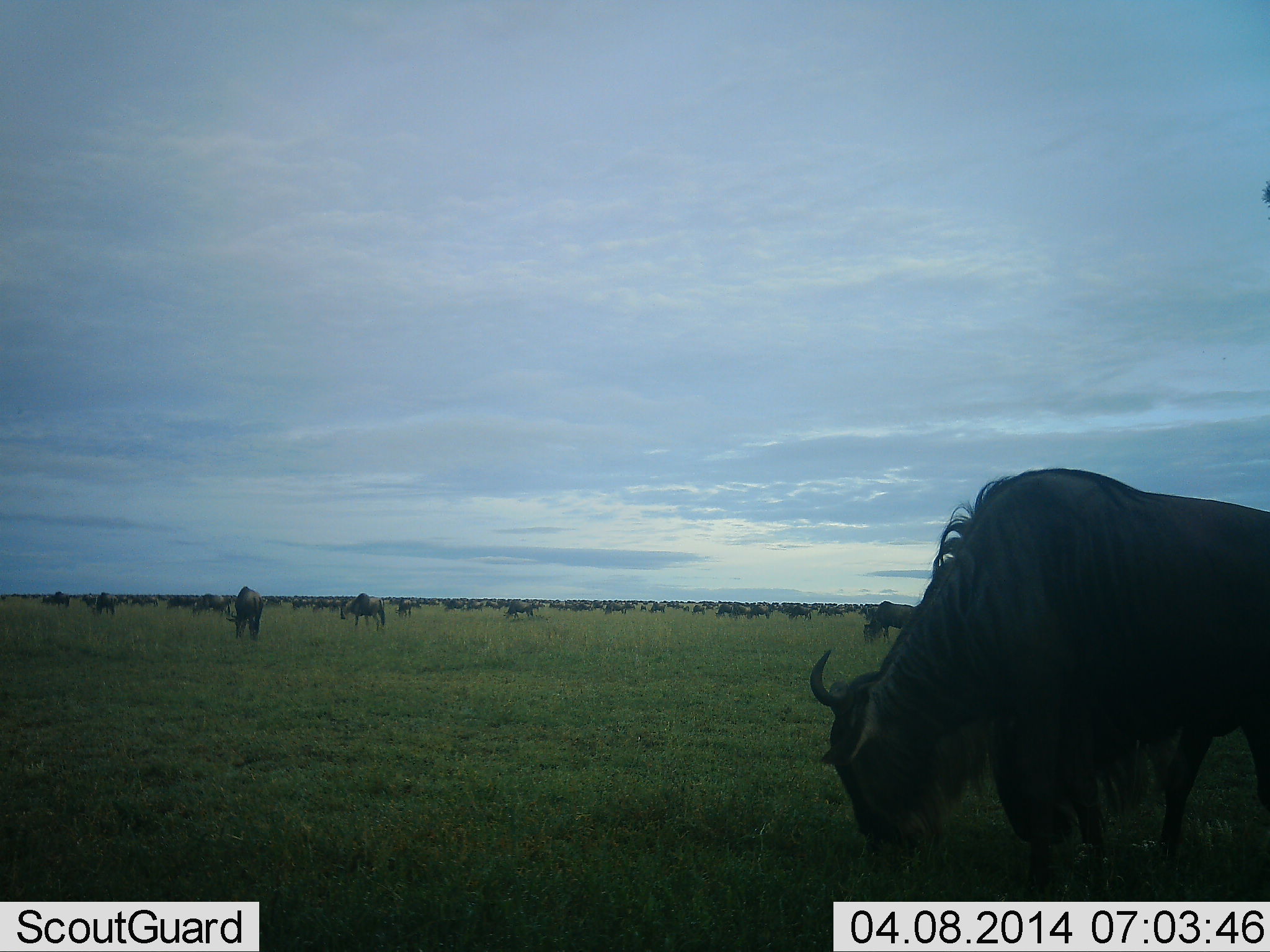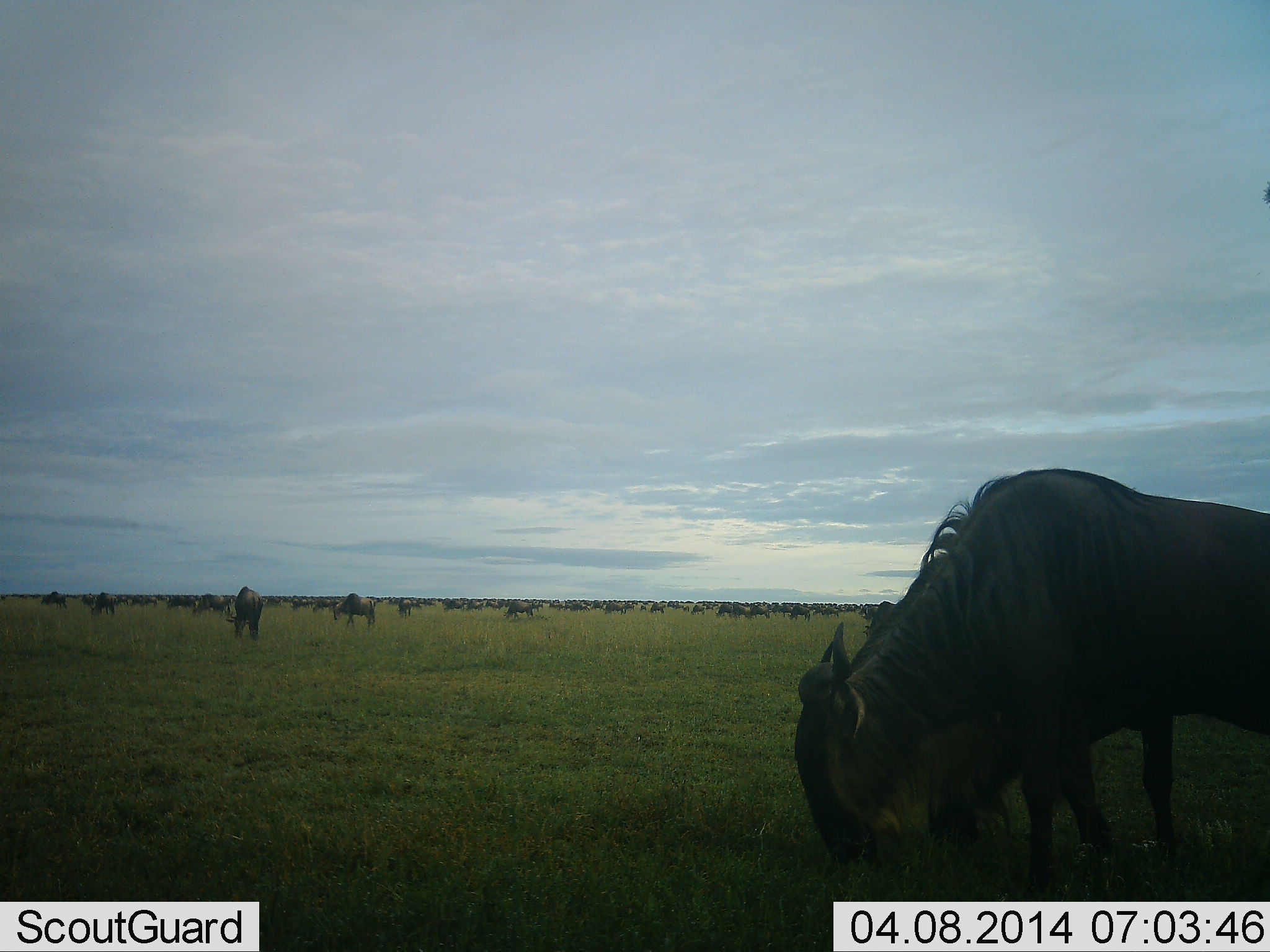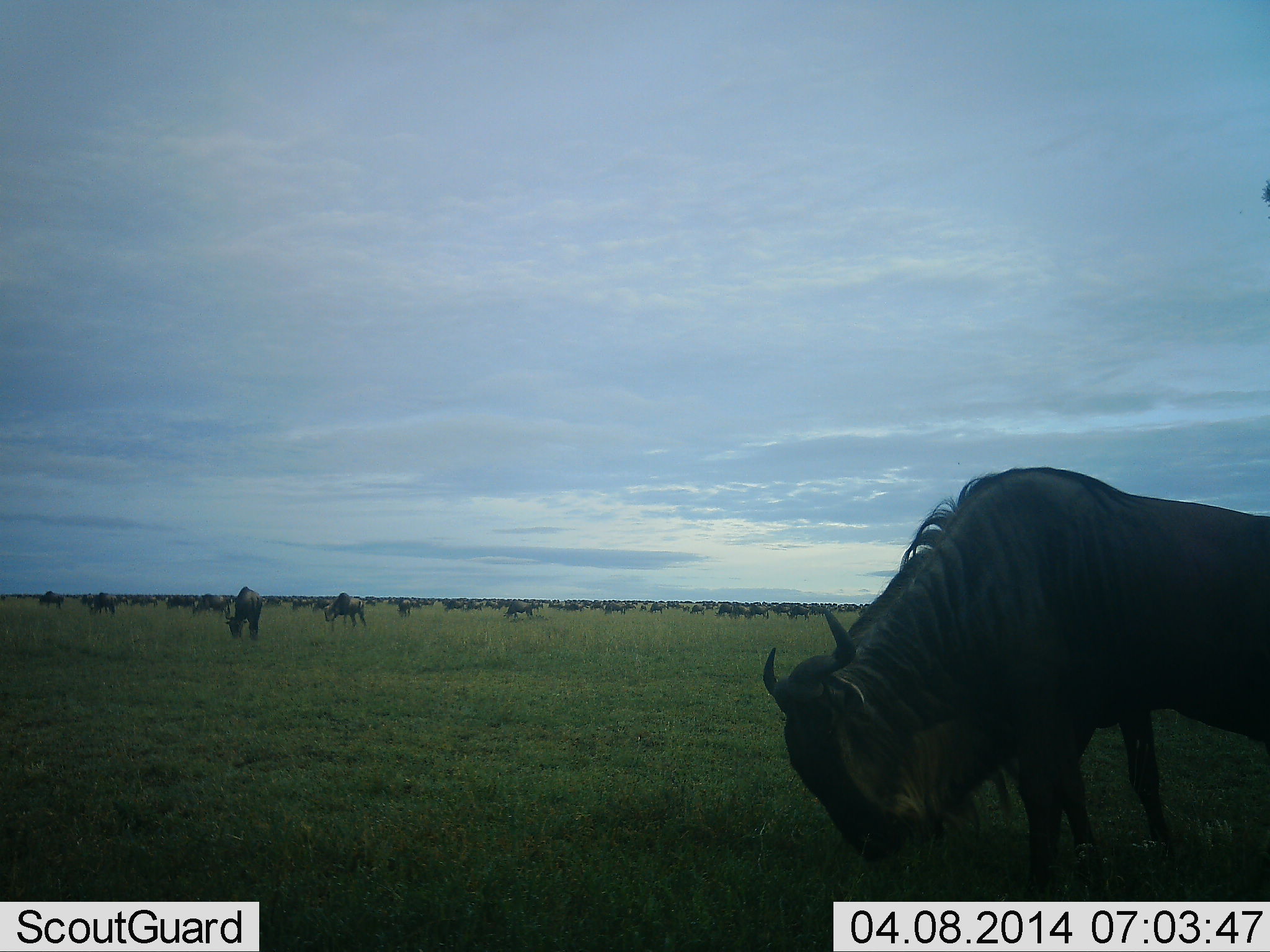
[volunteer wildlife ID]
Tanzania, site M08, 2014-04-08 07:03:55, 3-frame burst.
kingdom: Animalia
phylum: Chordata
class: Mammalia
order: Artiodactyla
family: Bovidae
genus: Connochaetes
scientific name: Connochaetes taurinus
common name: blue wildebeest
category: wildebeest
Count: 51+.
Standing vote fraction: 20%.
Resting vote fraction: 0%.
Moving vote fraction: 10%.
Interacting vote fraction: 0%.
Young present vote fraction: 0%.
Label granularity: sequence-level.